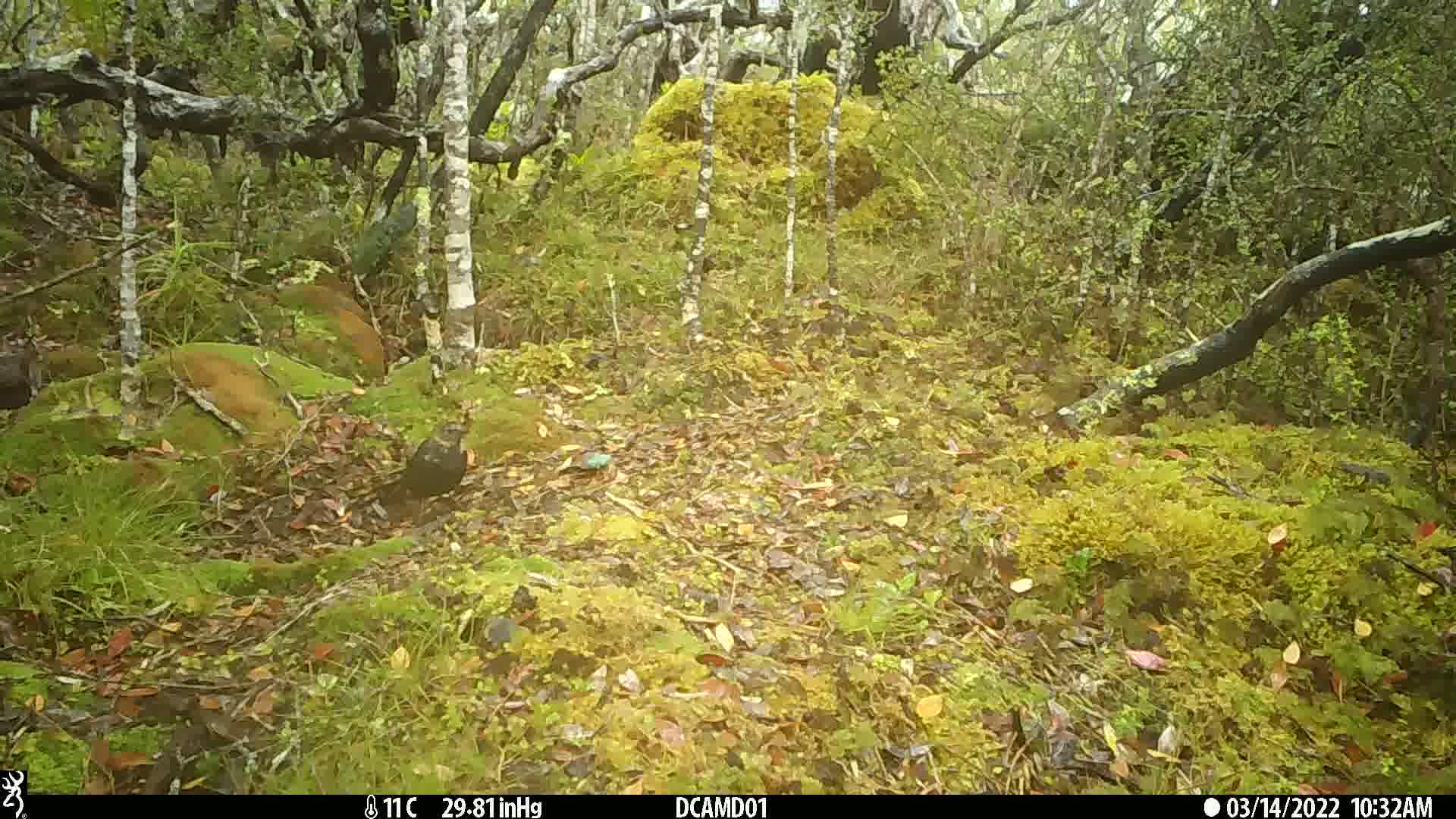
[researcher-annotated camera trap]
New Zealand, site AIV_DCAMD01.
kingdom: Animalia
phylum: Chordata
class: Aves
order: Passeriformes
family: Turdidae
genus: Turdus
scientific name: Turdus merula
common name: eurasian blackbird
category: blackbird